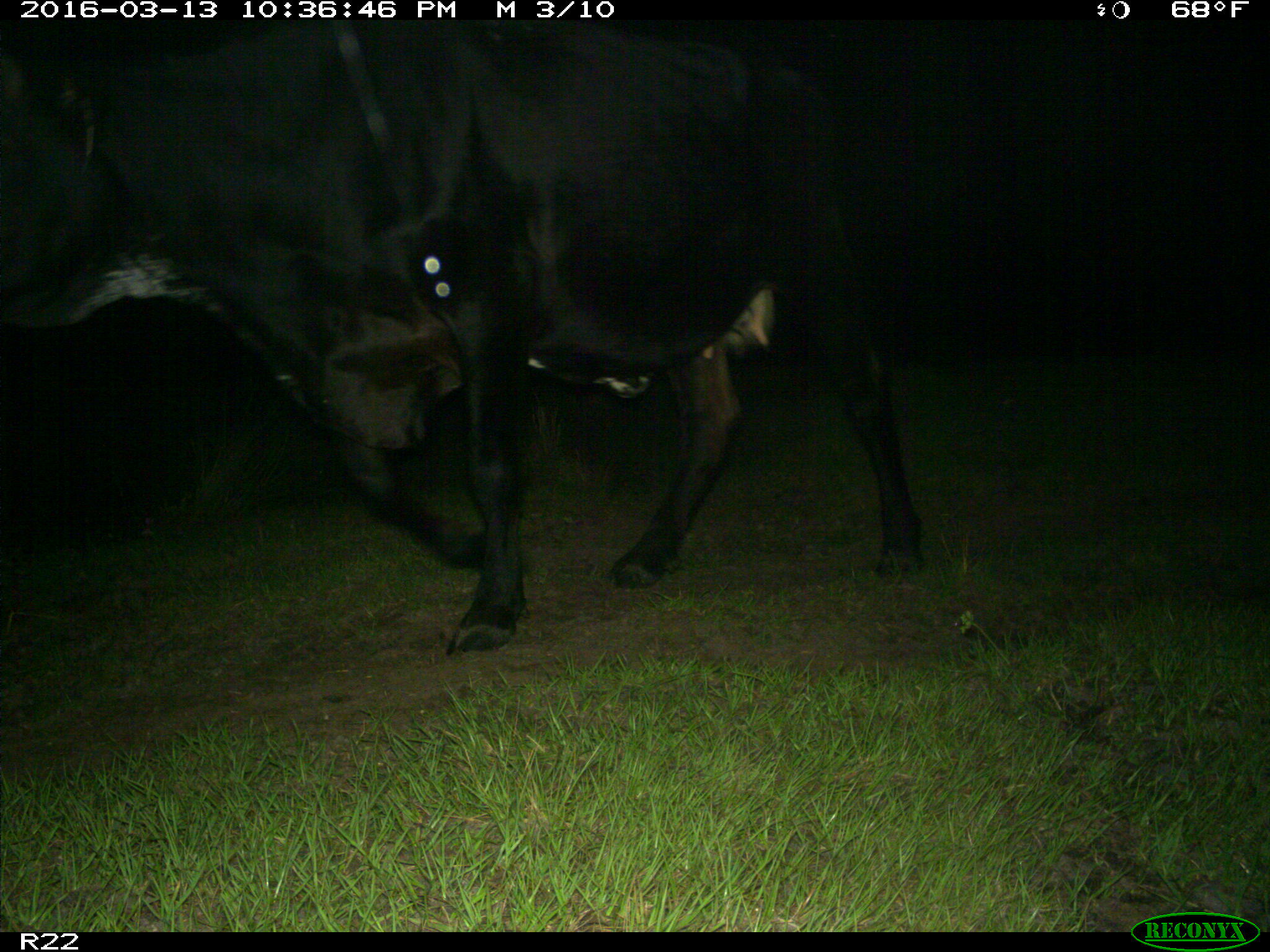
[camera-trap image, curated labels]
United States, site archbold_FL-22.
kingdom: Animalia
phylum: Chordata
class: Mammalia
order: Artiodactyla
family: Bovidae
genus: Bos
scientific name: Bos taurus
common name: domestic cow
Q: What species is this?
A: Bos taurus (domestic cow).